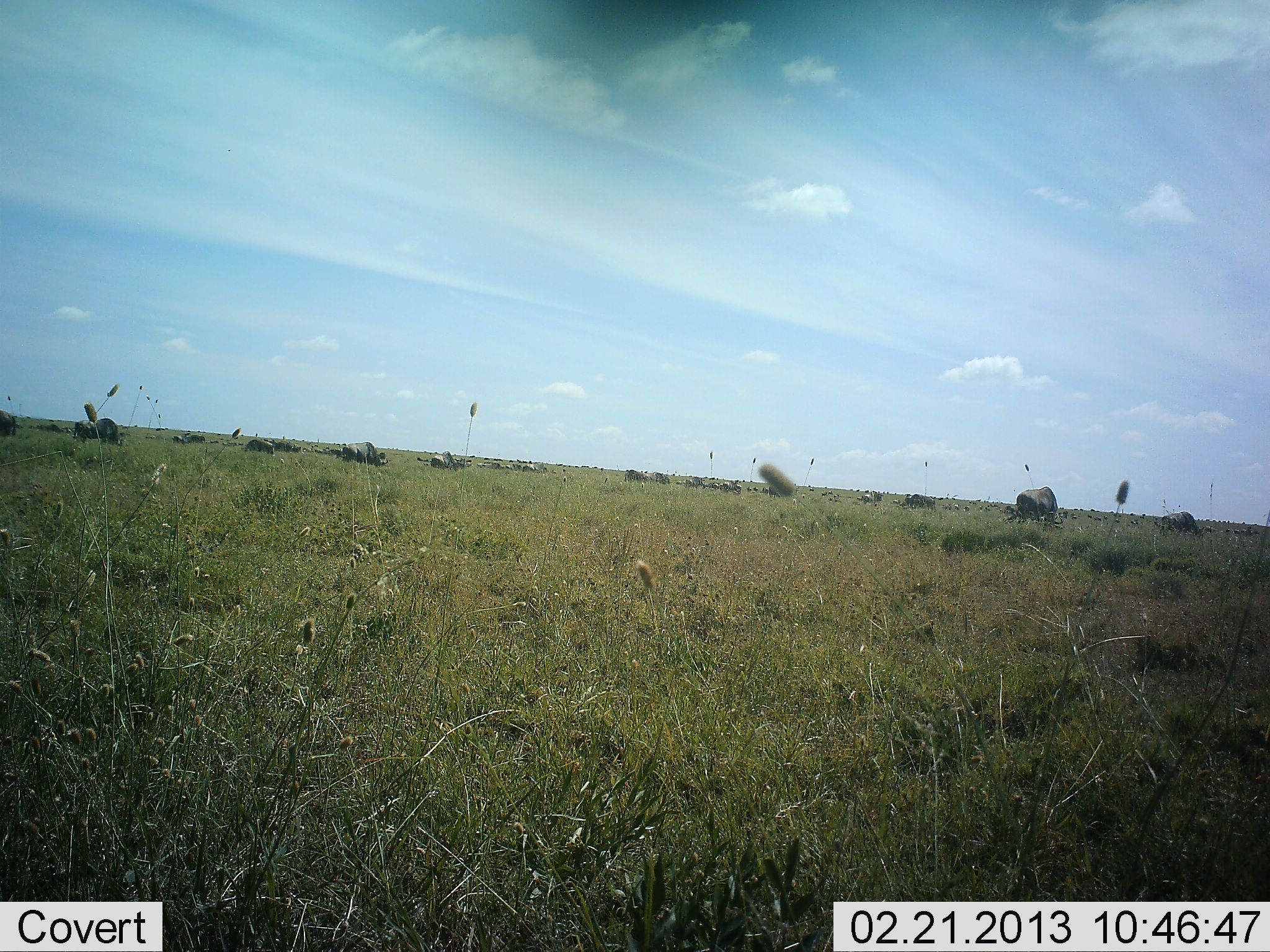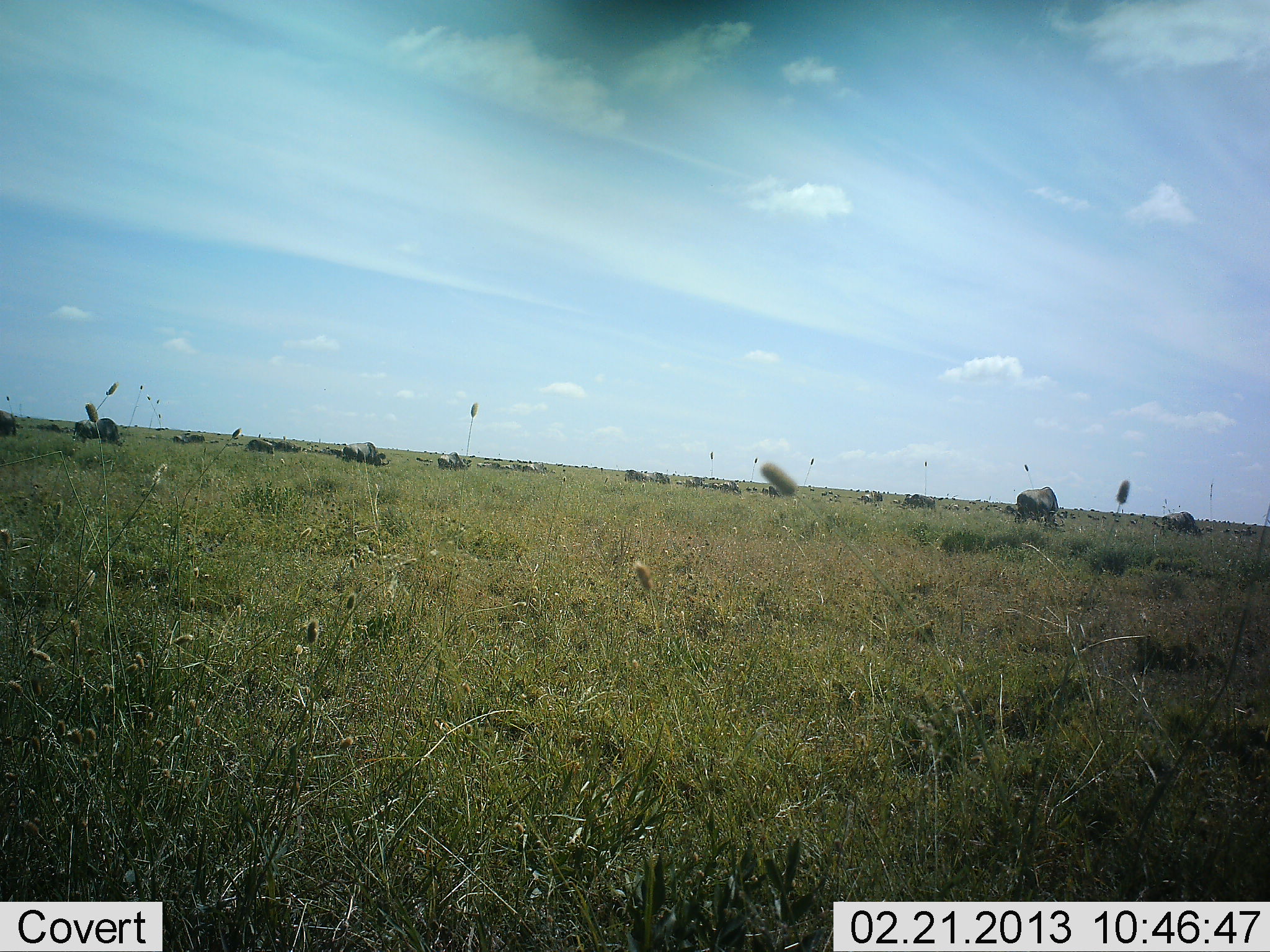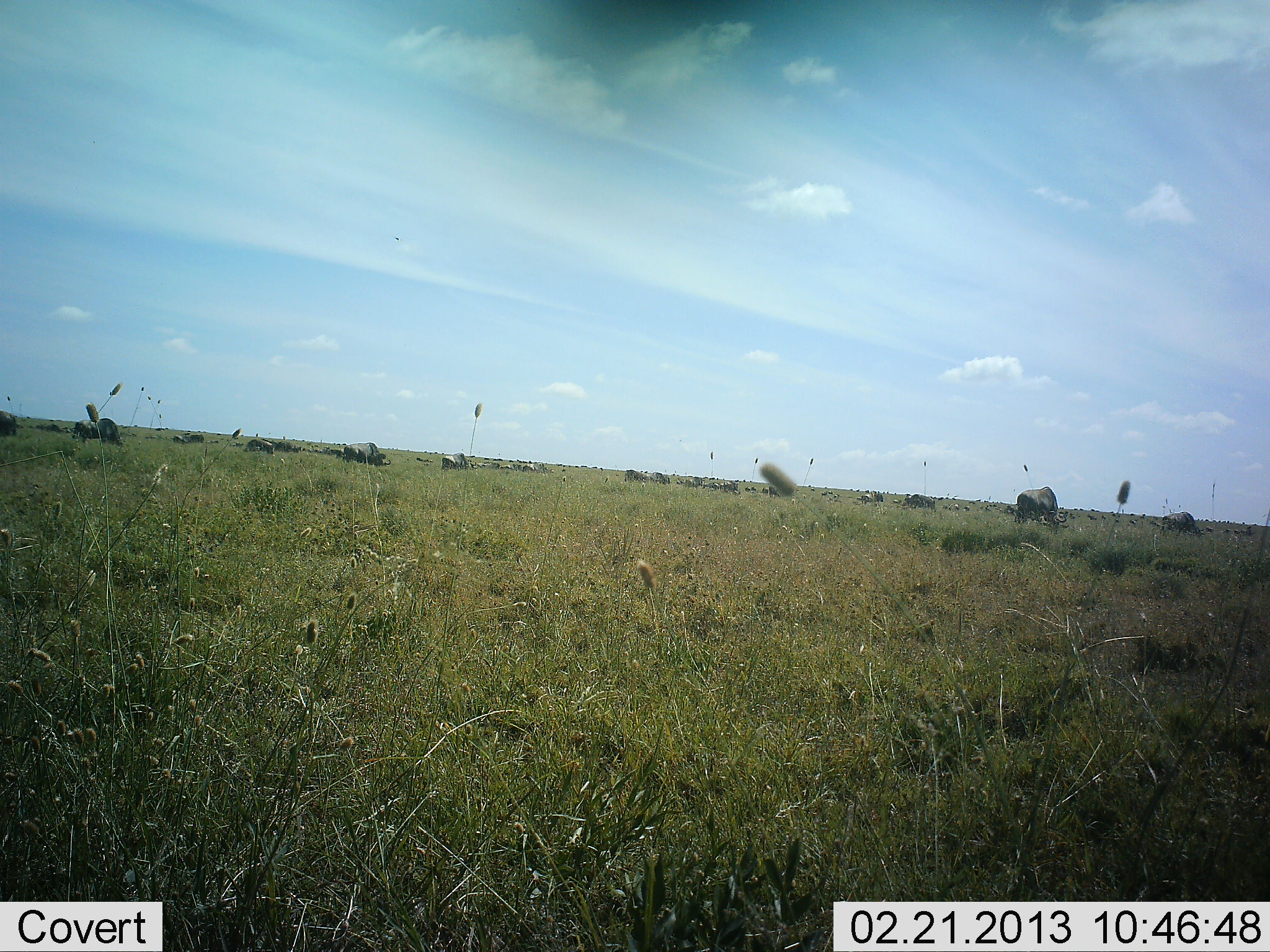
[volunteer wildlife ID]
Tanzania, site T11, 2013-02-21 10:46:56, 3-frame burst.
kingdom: Animalia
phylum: Chordata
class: Mammalia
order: Artiodactyla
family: Bovidae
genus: Connochaetes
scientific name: Connochaetes taurinus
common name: blue wildebeest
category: wildebeest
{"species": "wildebeest (blue wildebeest) (Connochaetes taurinus)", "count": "11-50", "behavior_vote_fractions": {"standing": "53%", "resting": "0%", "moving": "13%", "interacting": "0%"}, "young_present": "0%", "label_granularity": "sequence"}